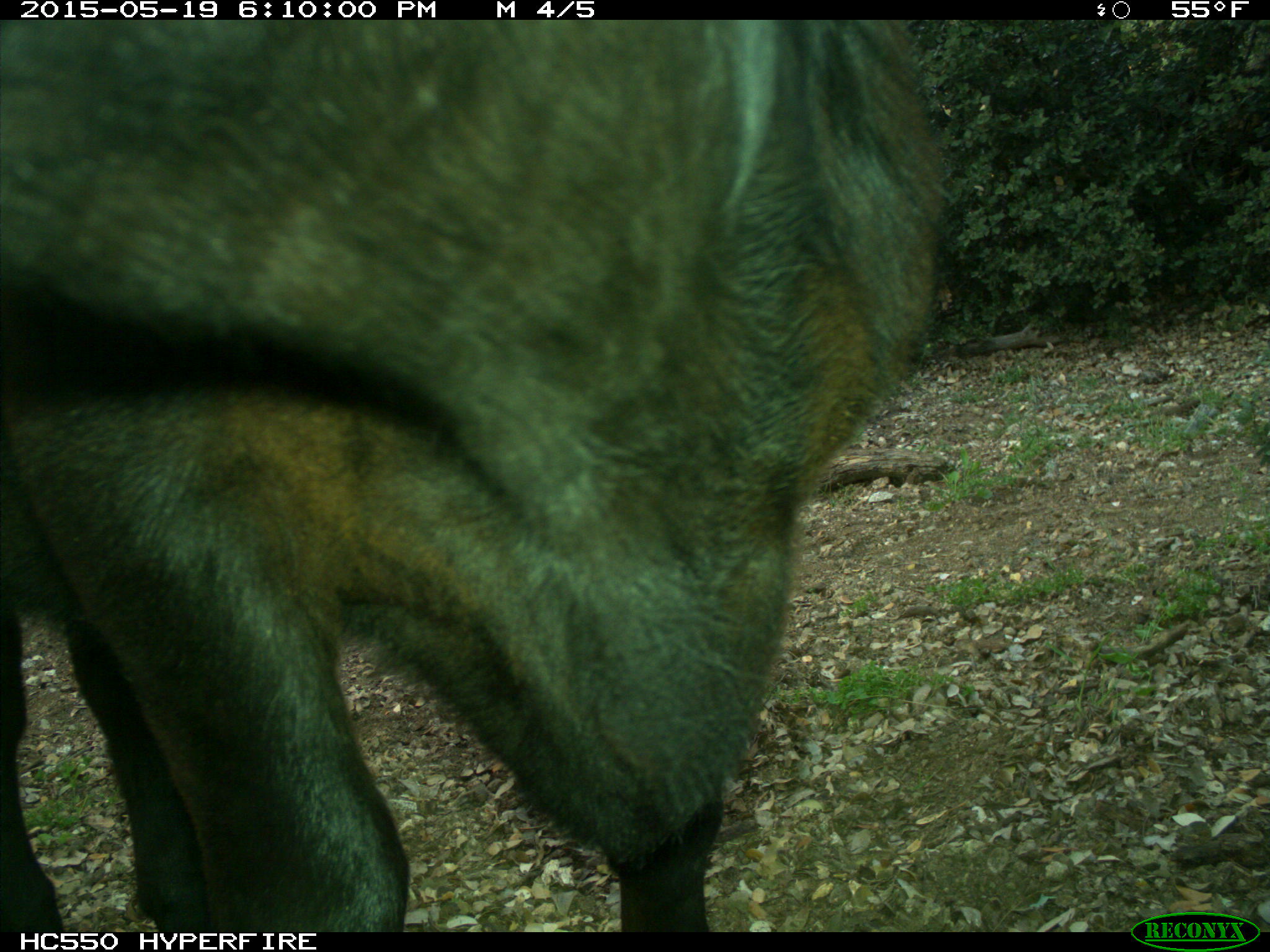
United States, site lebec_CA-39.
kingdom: Animalia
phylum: Chordata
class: Mammalia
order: Artiodactyla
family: Bovidae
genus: Bos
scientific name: Bos taurus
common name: domestic cow